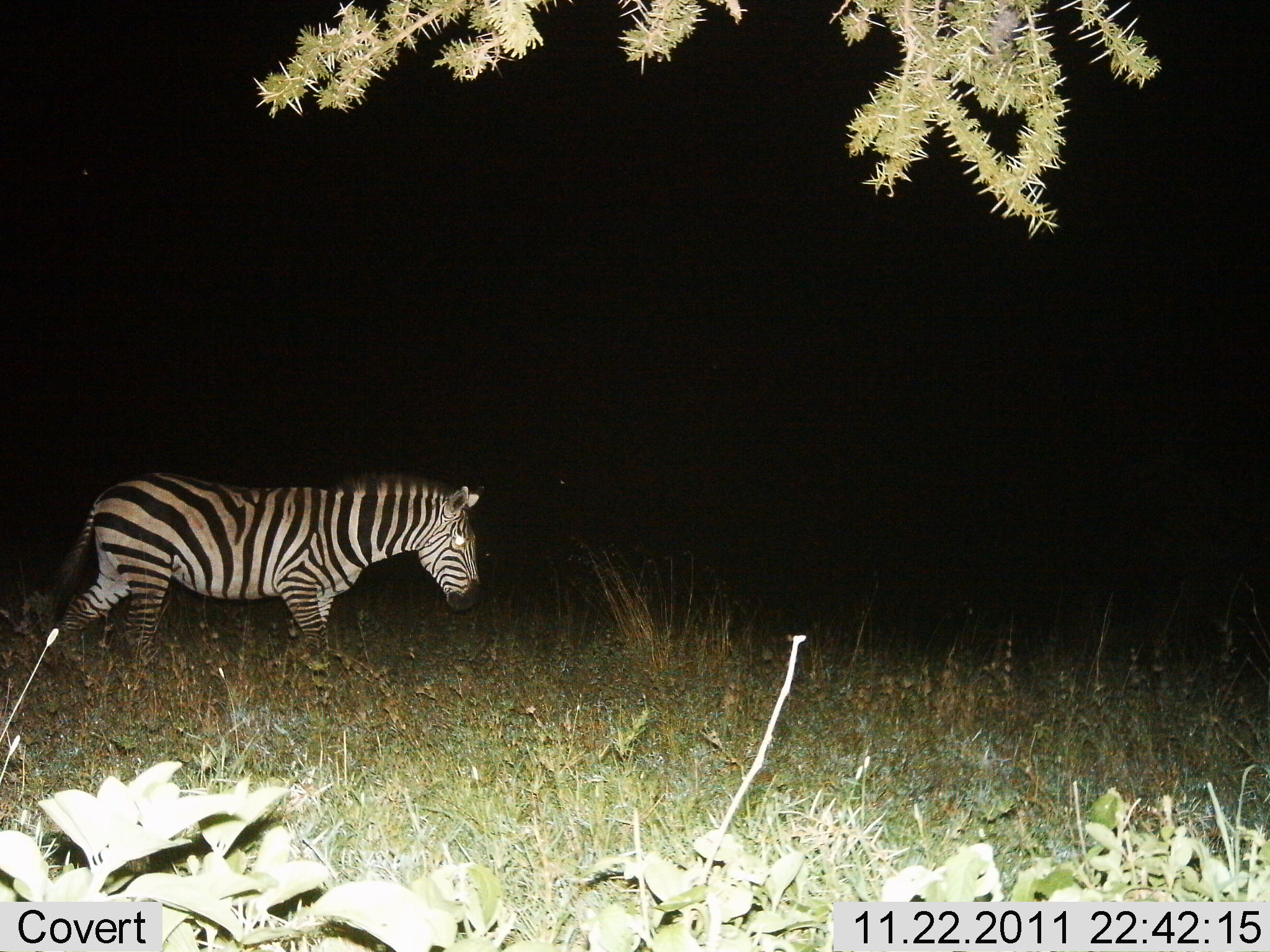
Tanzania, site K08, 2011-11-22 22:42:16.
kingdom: Animalia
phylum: Chordata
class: Mammalia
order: Perissodactyla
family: Equidae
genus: Equus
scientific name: Equus quagga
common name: plains zebra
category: zebra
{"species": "zebra (plains zebra) (Equus quagga)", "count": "1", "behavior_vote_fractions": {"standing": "18%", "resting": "0%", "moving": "73%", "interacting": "0%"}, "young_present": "0%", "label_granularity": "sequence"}